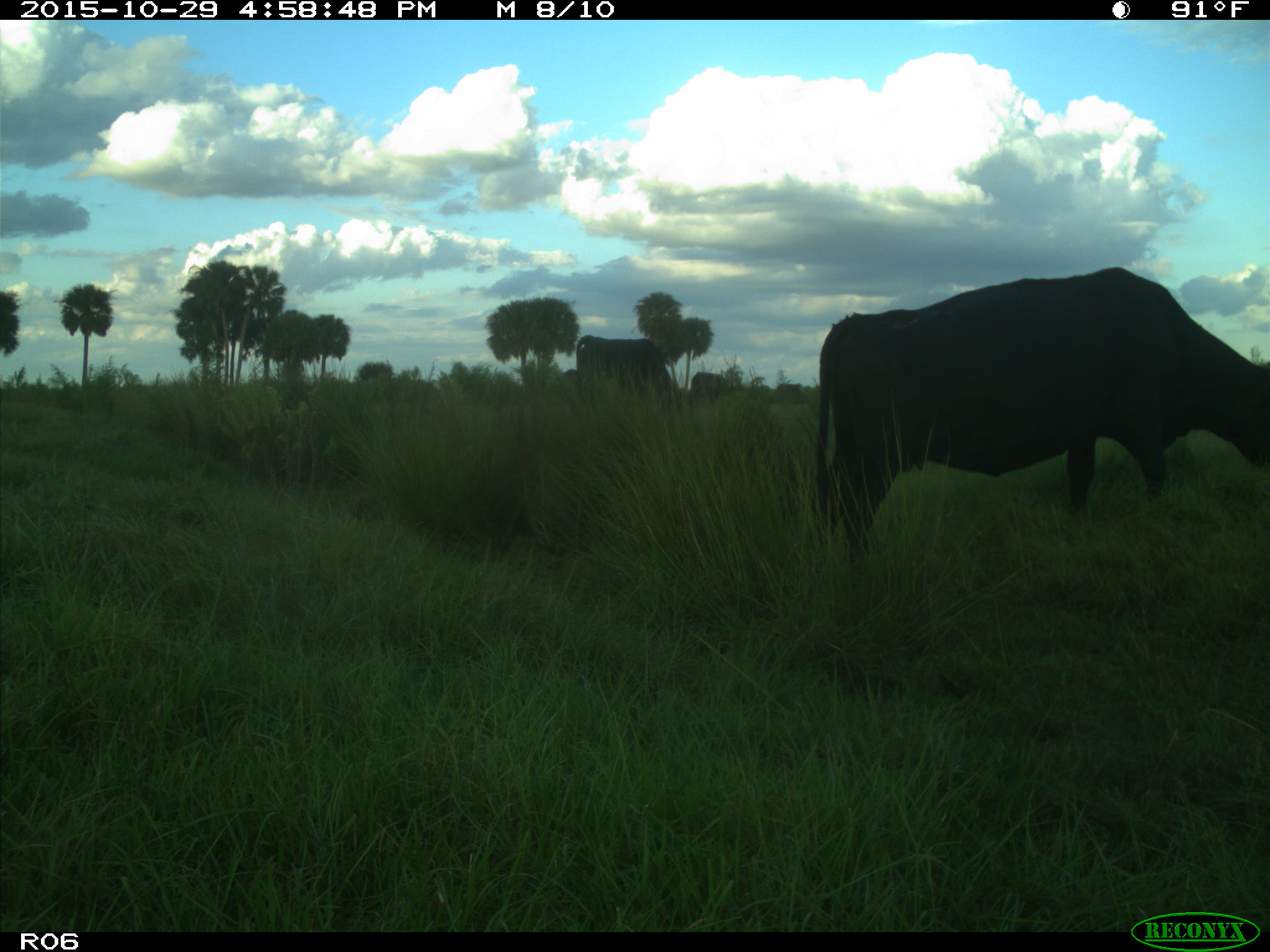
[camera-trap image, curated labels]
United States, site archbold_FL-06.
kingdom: Animalia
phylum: Chordata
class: Mammalia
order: Artiodactyla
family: Bovidae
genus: Bos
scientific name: Bos taurus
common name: domestic cow